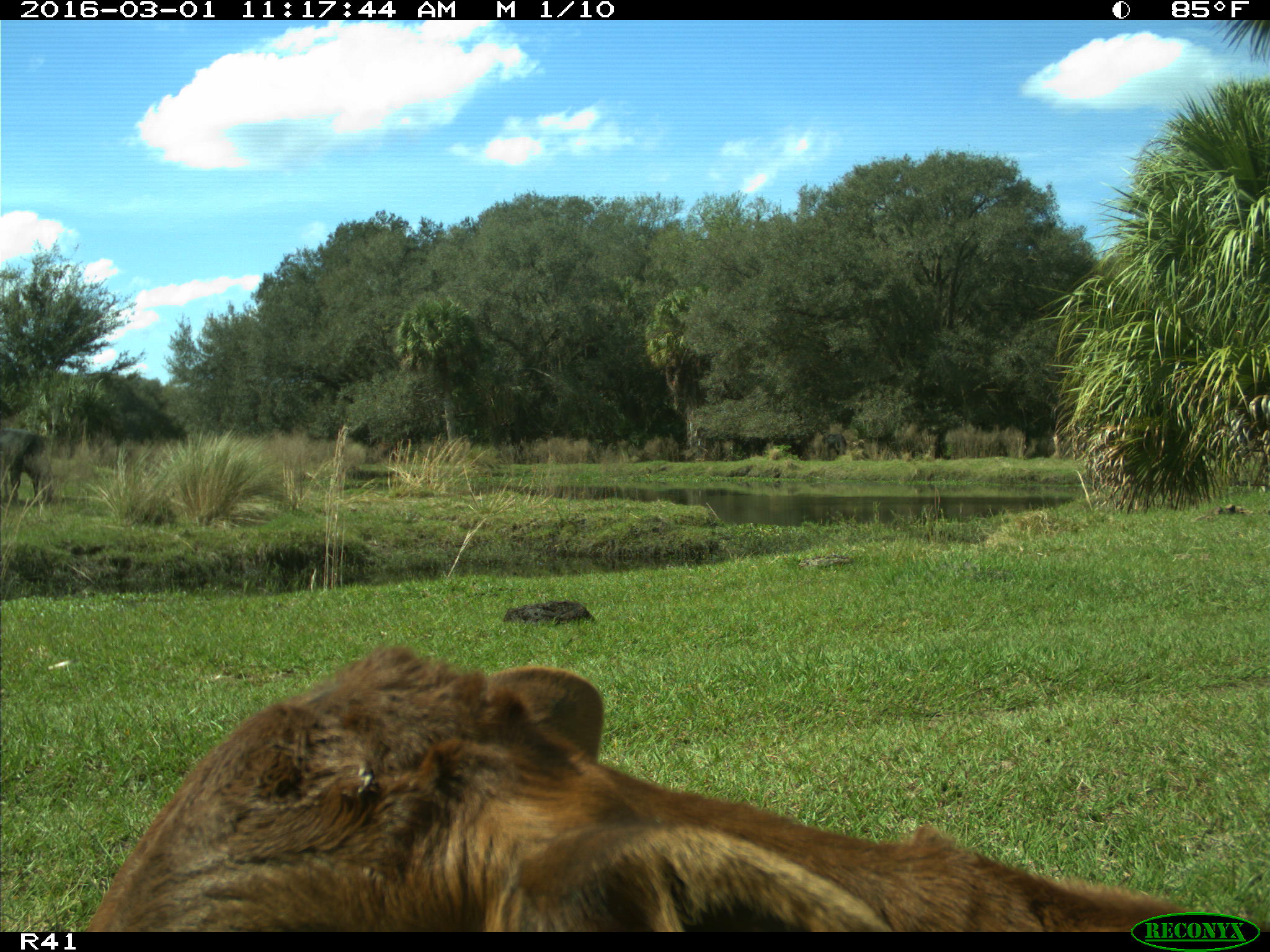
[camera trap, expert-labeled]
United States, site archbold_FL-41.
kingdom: Animalia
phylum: Chordata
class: Mammalia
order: Artiodactyla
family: Bovidae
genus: Bos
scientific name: Bos taurus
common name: domestic cow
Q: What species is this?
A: Bos taurus (domestic cow).